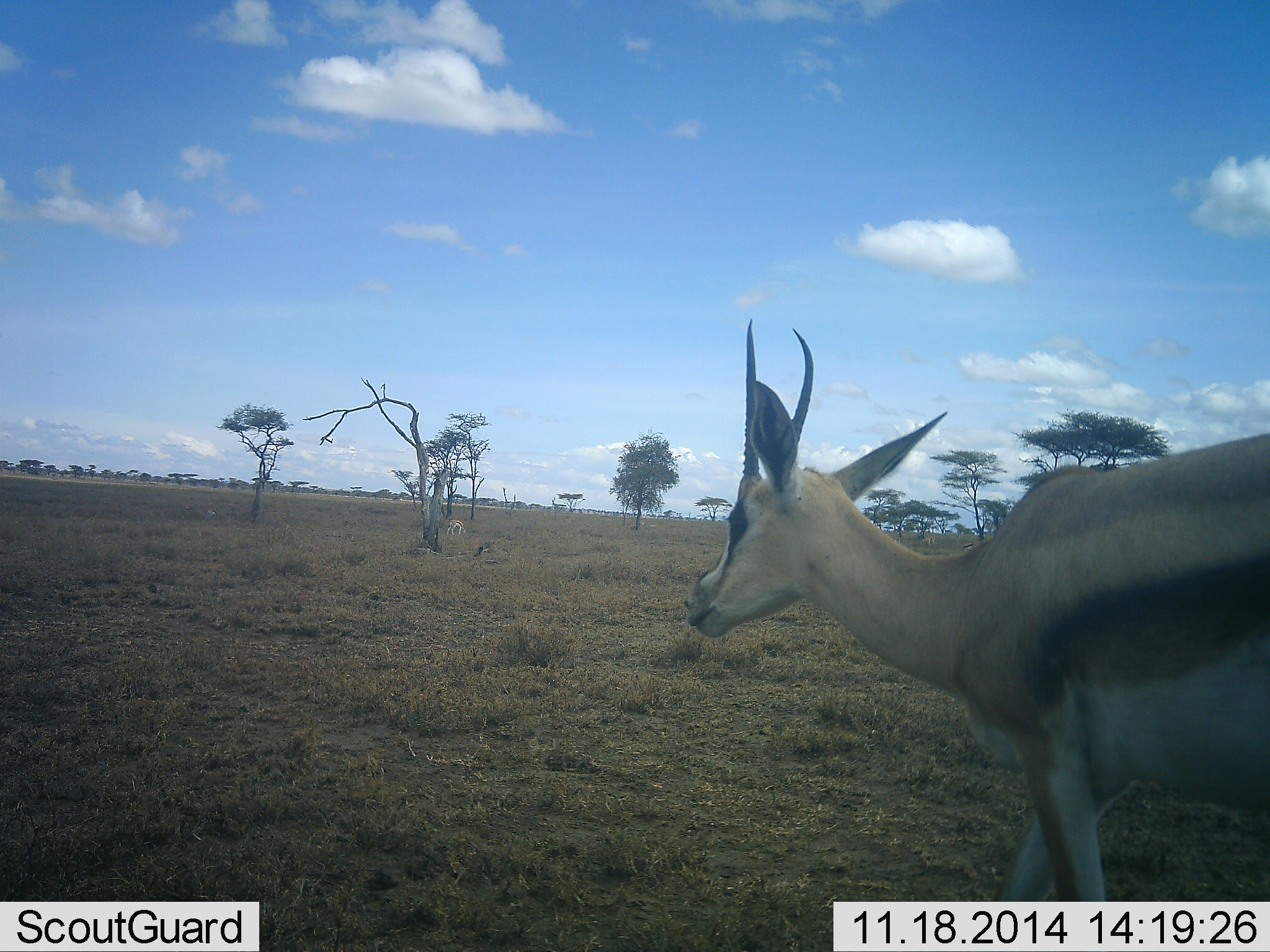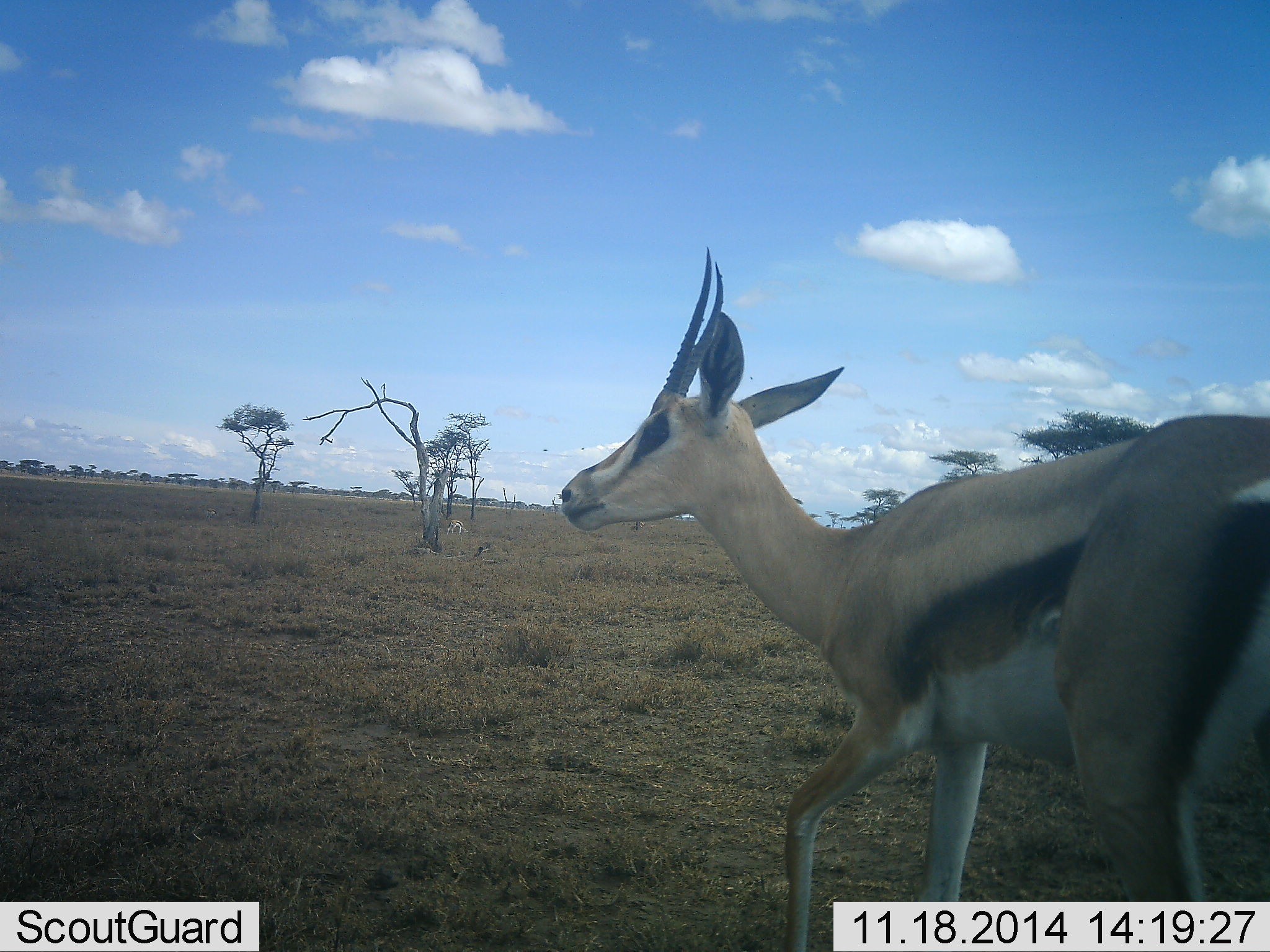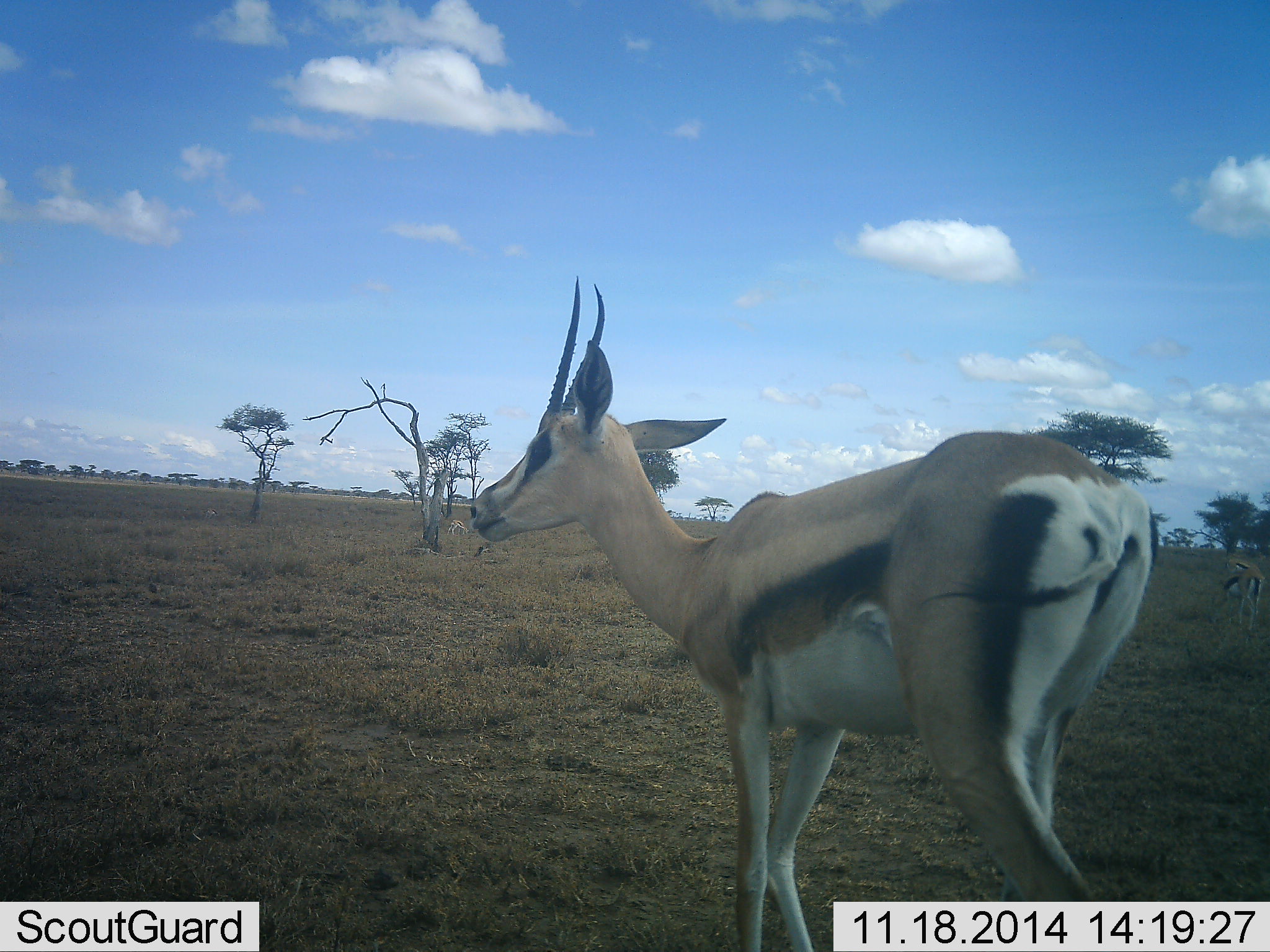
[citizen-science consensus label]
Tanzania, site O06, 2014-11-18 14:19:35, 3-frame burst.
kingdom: Animalia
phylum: Chordata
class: Mammalia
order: Artiodactyla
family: Bovidae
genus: Eudorcas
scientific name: Eudorcas thomsonii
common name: thomson's gazelle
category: gazellethomsons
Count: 1.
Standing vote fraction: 10%.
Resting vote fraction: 0%.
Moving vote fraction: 100%.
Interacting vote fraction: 0%.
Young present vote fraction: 0%.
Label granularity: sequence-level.